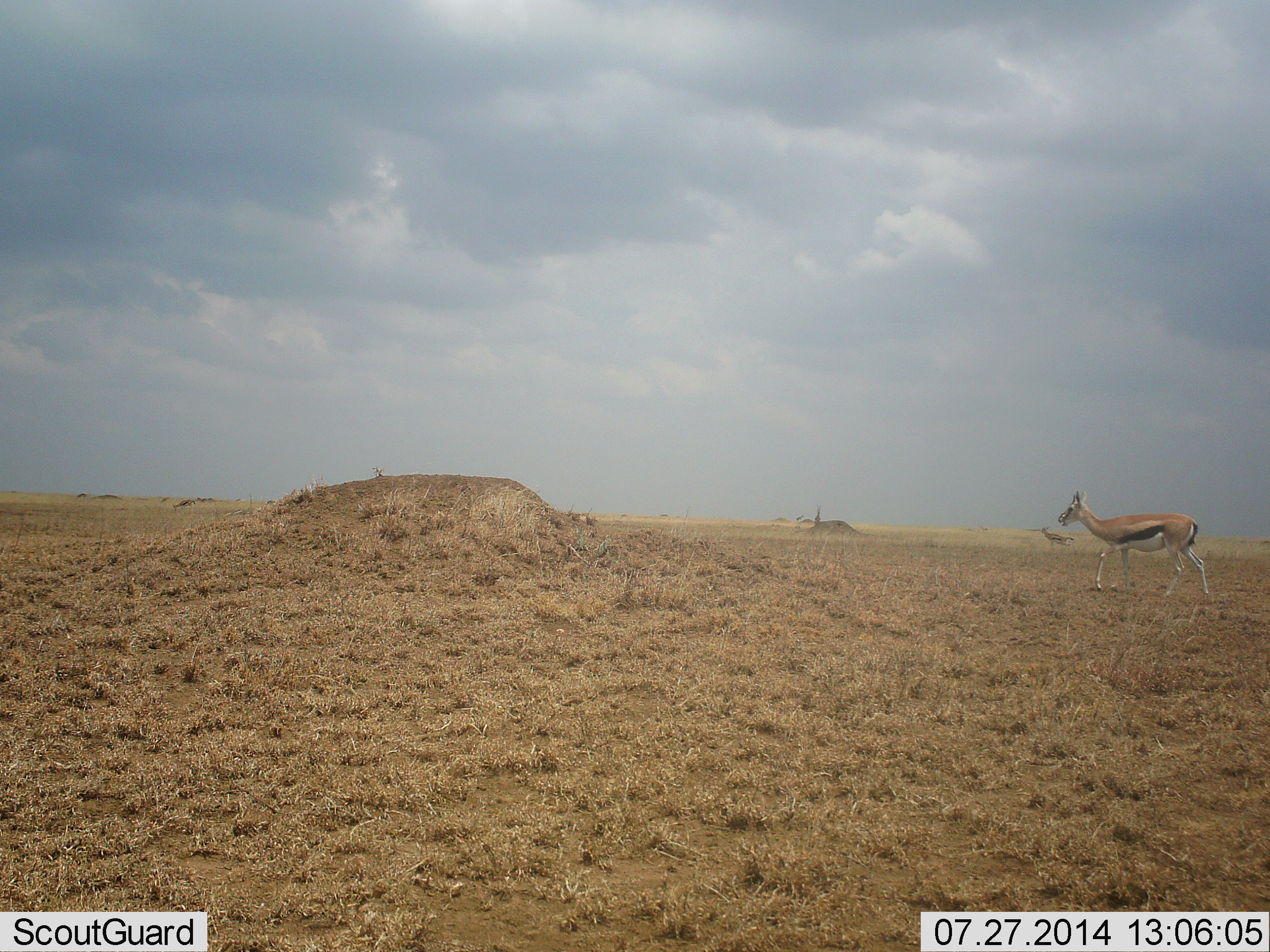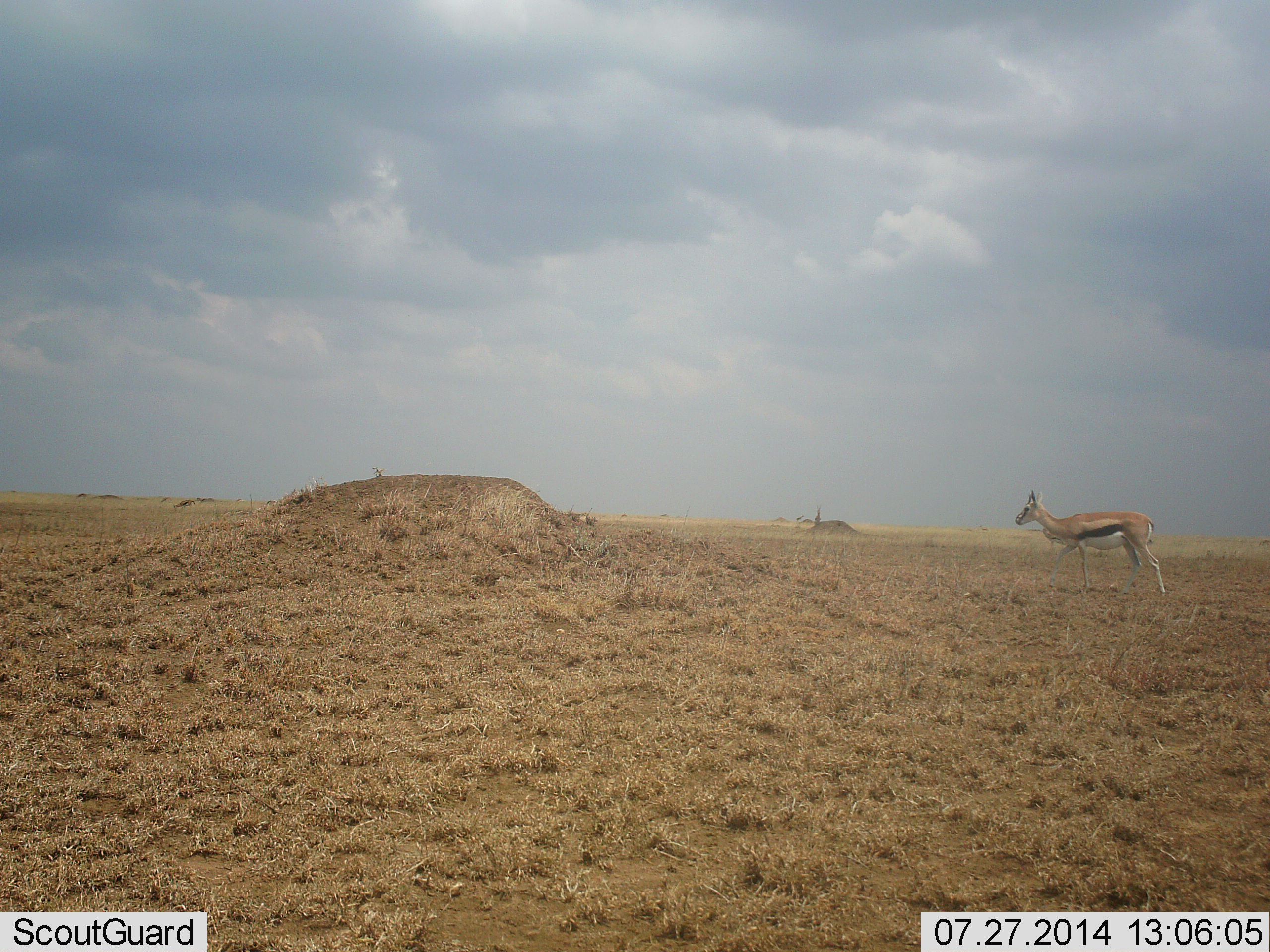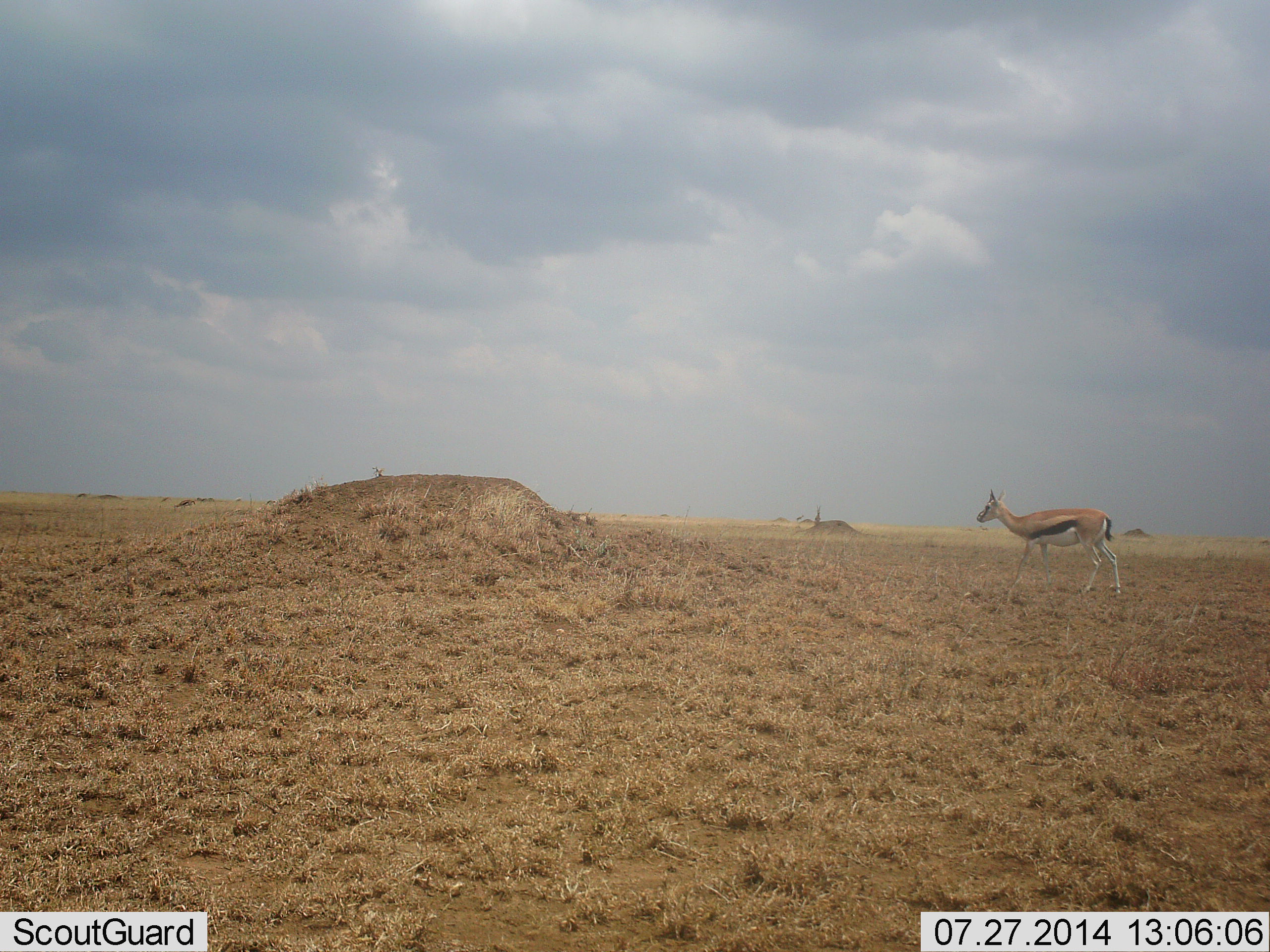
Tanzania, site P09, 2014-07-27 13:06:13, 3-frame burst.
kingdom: Animalia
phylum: Chordata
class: Mammalia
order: Artiodactyla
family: Bovidae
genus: Eudorcas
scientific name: Eudorcas thomsonii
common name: thomson's gazelle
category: gazellethomsons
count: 1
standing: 0%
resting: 0%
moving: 100%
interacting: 0%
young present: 0%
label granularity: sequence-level